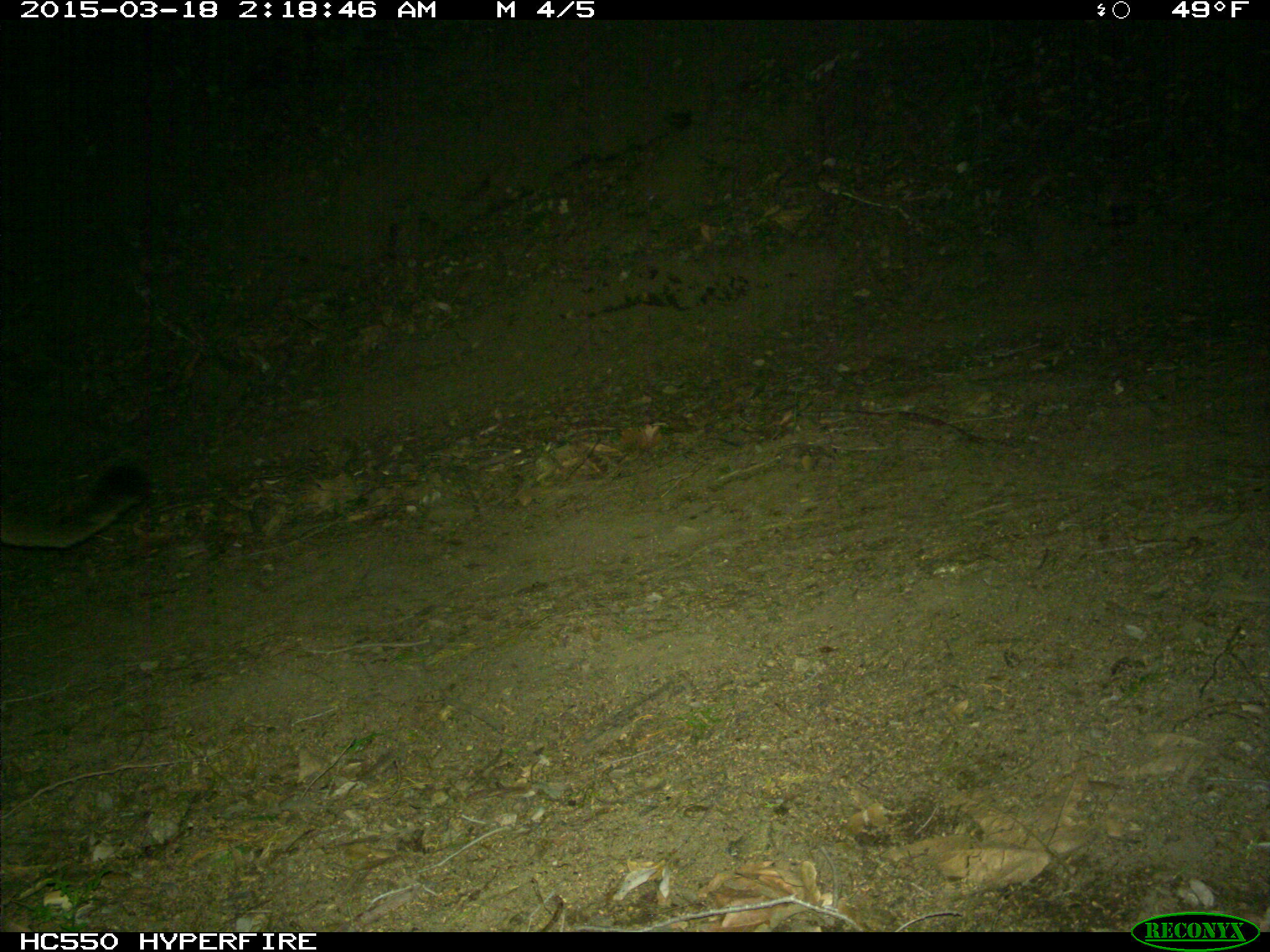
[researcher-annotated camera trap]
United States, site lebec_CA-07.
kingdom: Animalia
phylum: Chordata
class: Mammalia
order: Carnivora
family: Felidae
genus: Puma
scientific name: Puma concolor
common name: mountain lion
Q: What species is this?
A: Puma concolor (mountain lion).